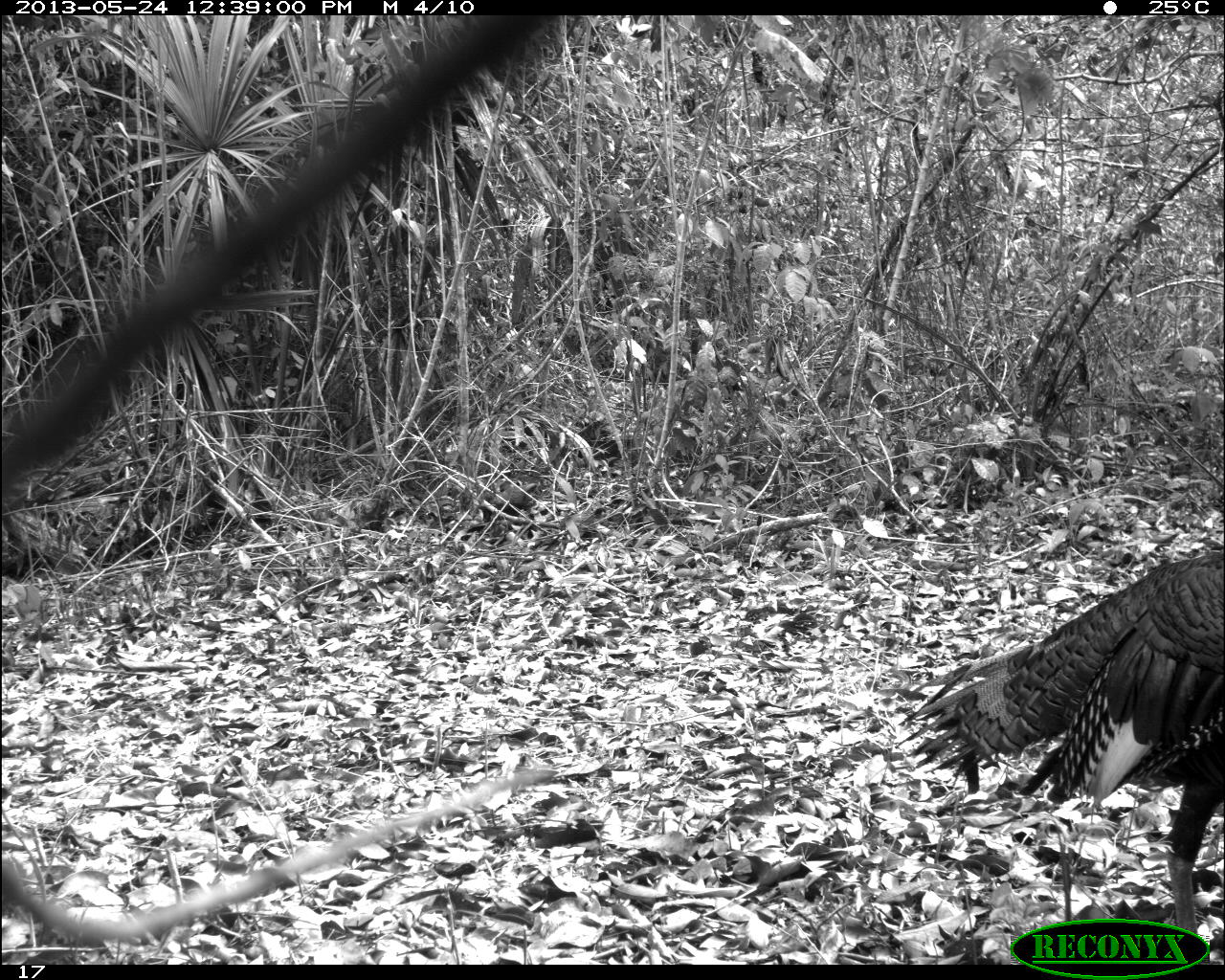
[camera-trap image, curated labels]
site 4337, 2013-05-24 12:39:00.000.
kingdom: Animalia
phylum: Chordata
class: Aves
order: Galliformes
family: Phasianidae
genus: Meleagris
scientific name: Meleagris ocellata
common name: ocellated turkey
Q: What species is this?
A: Meleagris ocellata (ocellated turkey).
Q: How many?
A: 1.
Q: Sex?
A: Male.